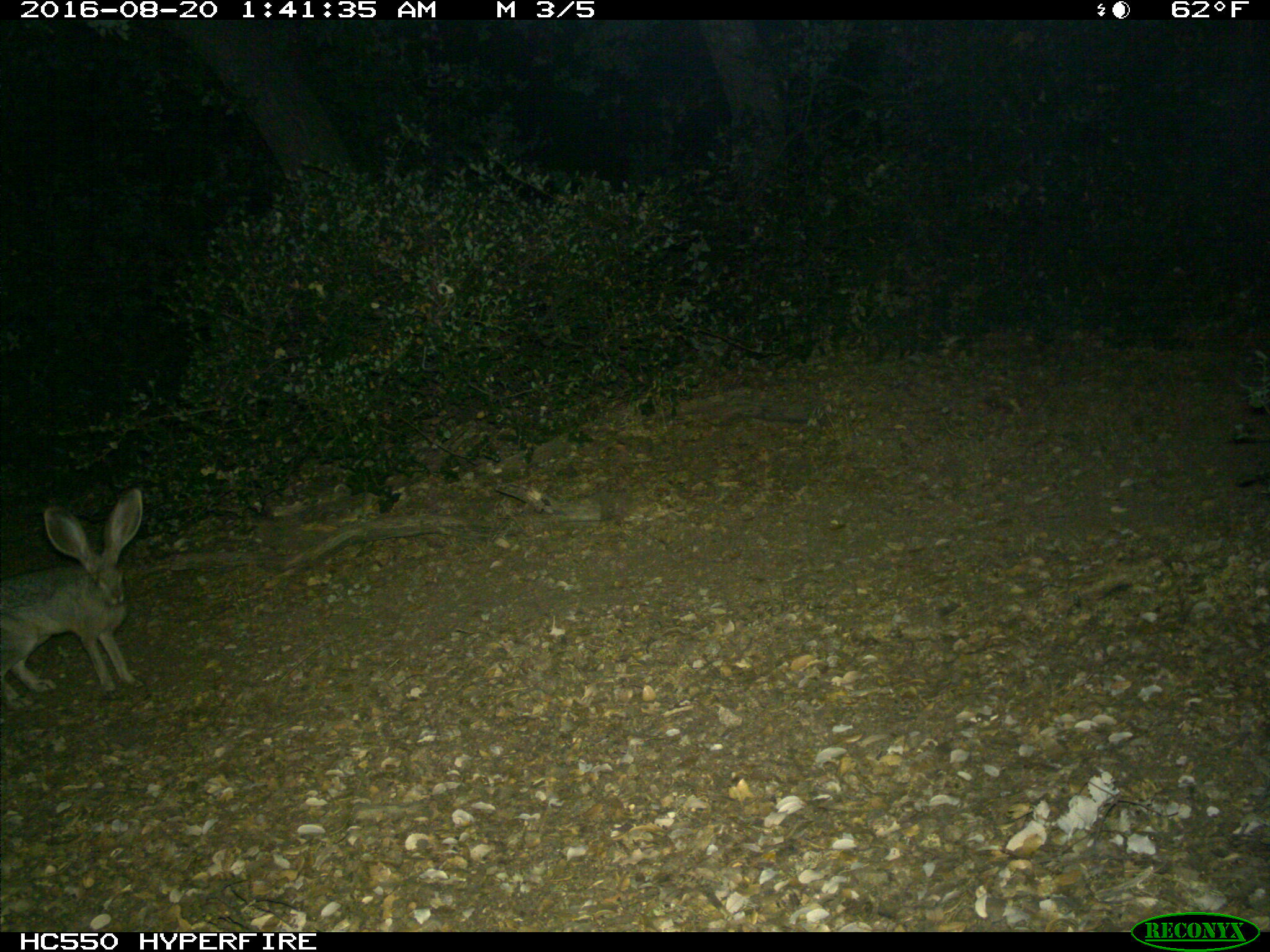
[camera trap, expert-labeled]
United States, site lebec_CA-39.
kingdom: Animalia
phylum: Chordata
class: Mammalia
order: Lagomorpha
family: Leporidae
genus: Lepus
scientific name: Lepus californicus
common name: black-tailed jackrabbit